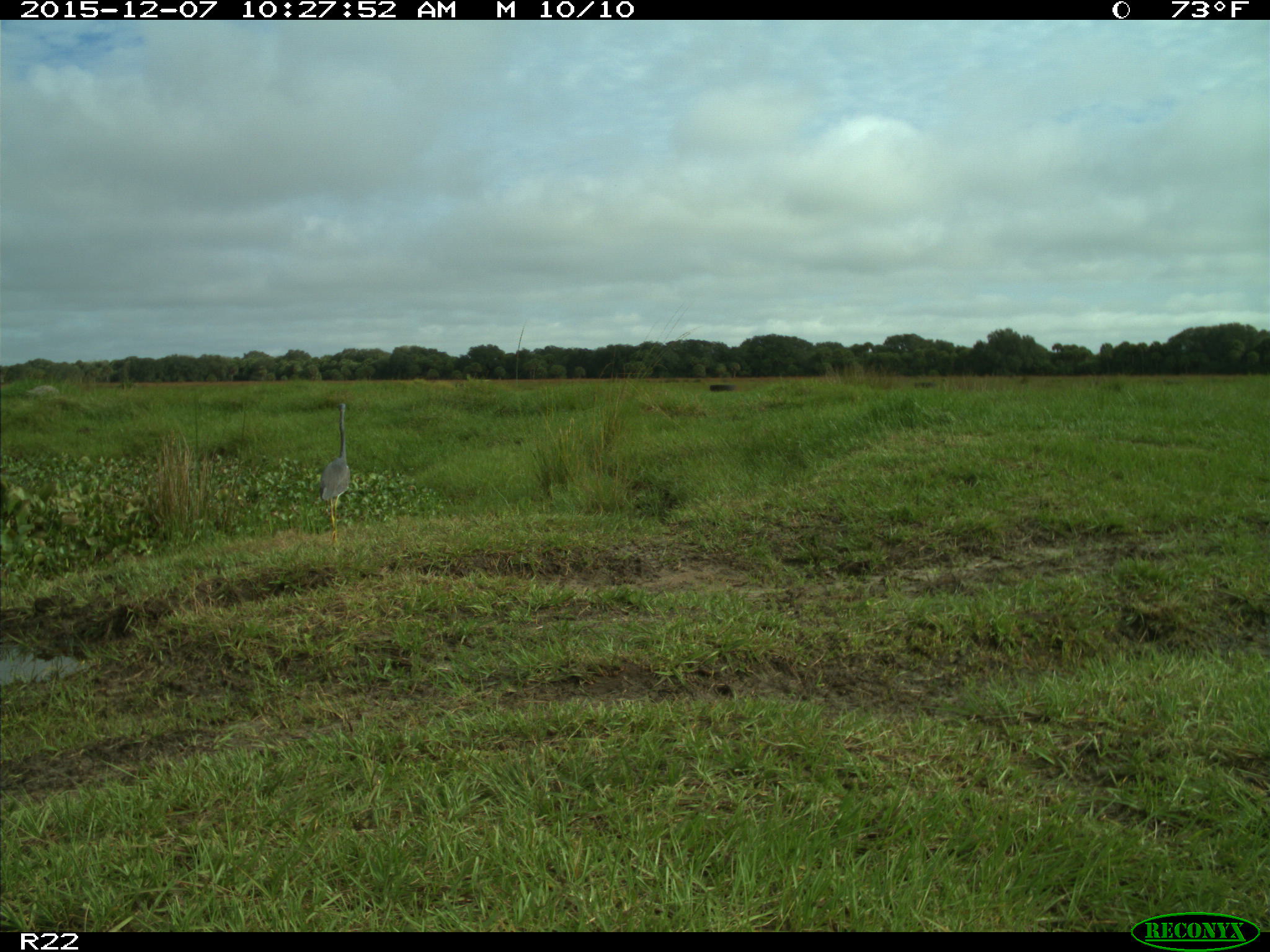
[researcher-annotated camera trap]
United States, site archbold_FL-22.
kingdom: Animalia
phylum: Chordata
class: Aves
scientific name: Aves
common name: birds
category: unidentified bird